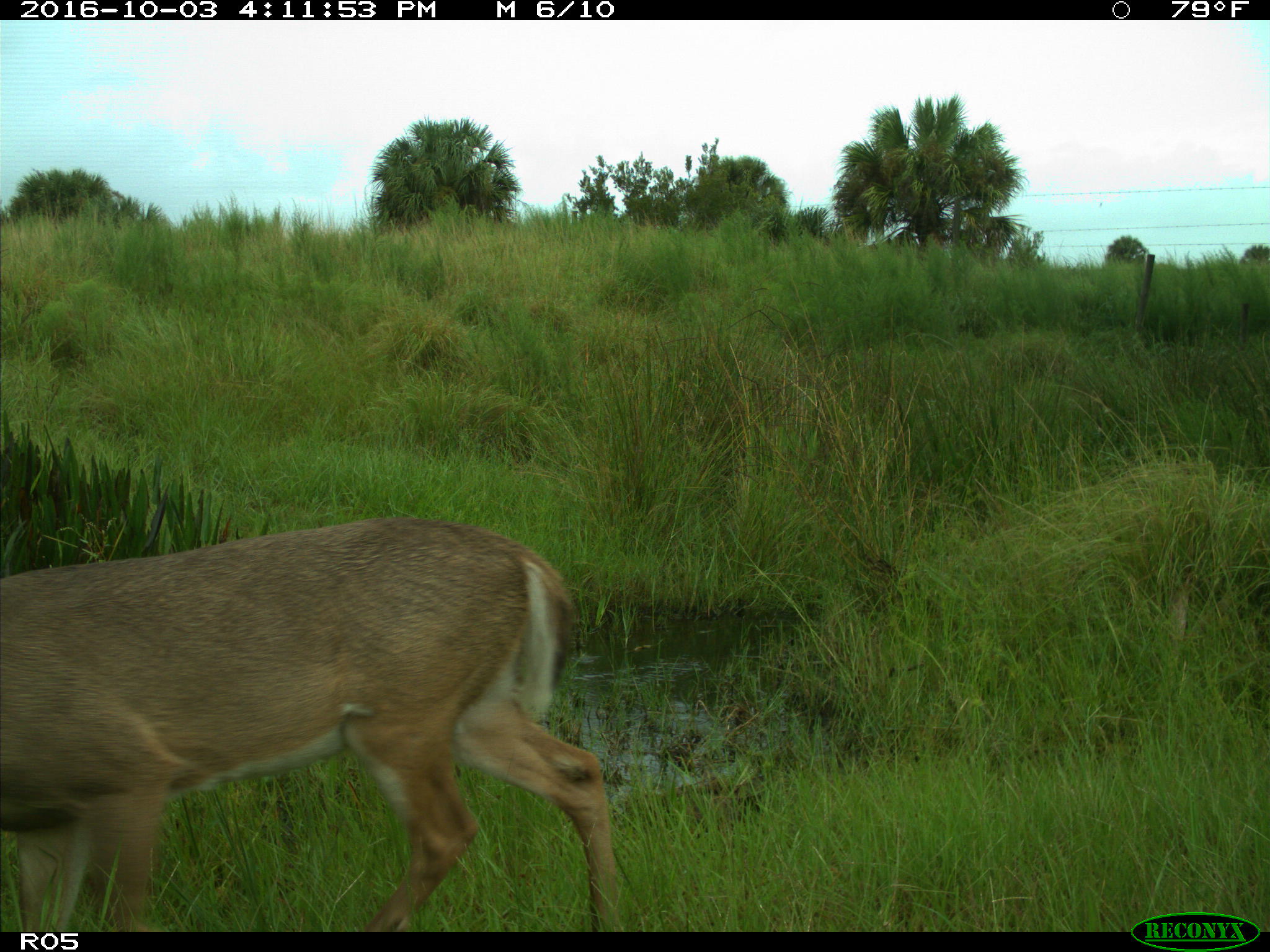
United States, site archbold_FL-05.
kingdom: Animalia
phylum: Chordata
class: Mammalia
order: Artiodactyla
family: Cervidae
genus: Odocoileus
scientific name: Odocoileus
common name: deer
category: unidentified deer